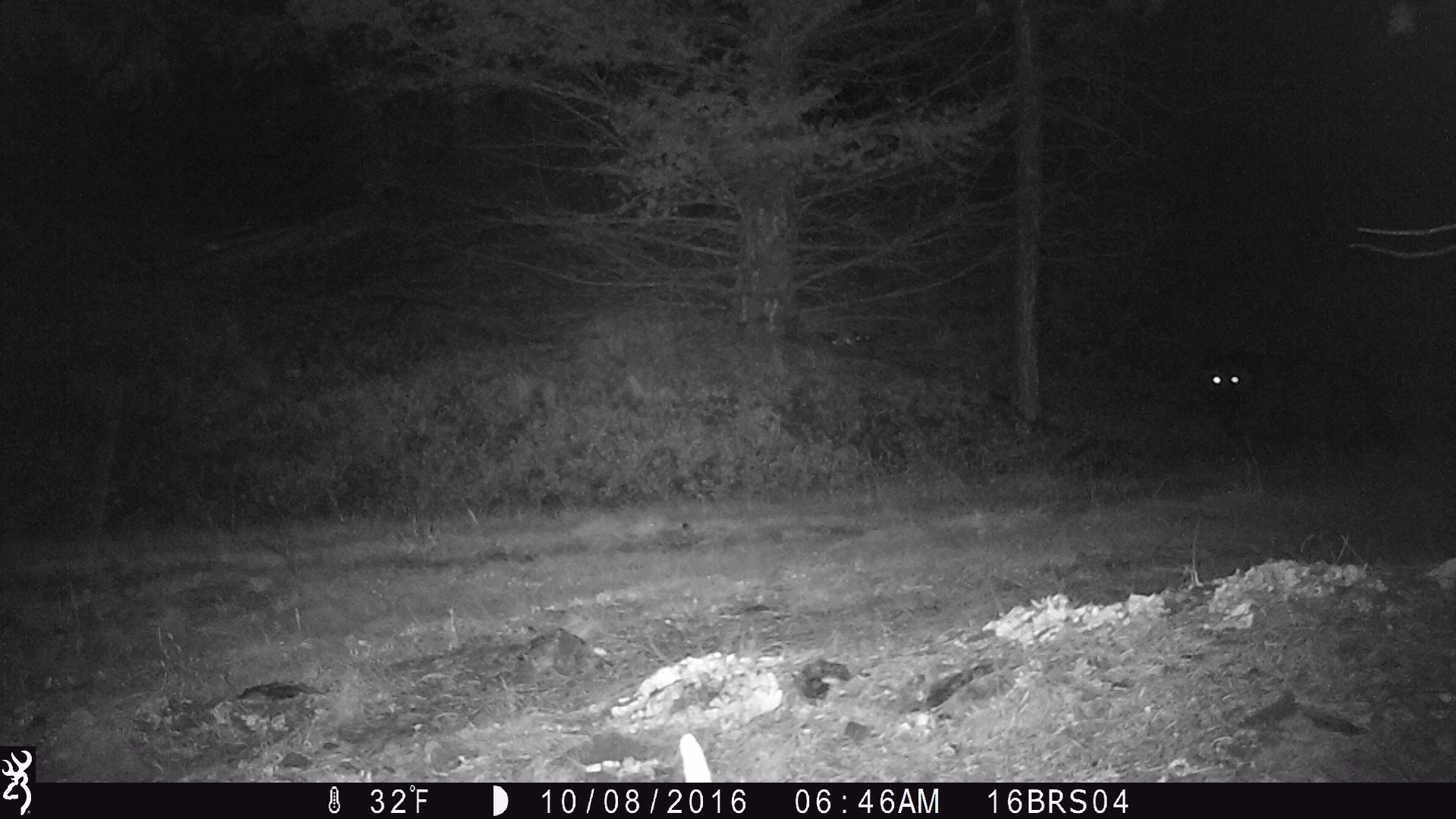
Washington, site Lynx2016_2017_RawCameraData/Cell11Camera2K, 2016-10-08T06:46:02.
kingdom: Animalia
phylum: Chordata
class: Mammalia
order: Carnivora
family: Canidae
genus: Canis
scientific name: Canis lupus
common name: gray wolf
Canis lupus (gray wolf). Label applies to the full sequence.